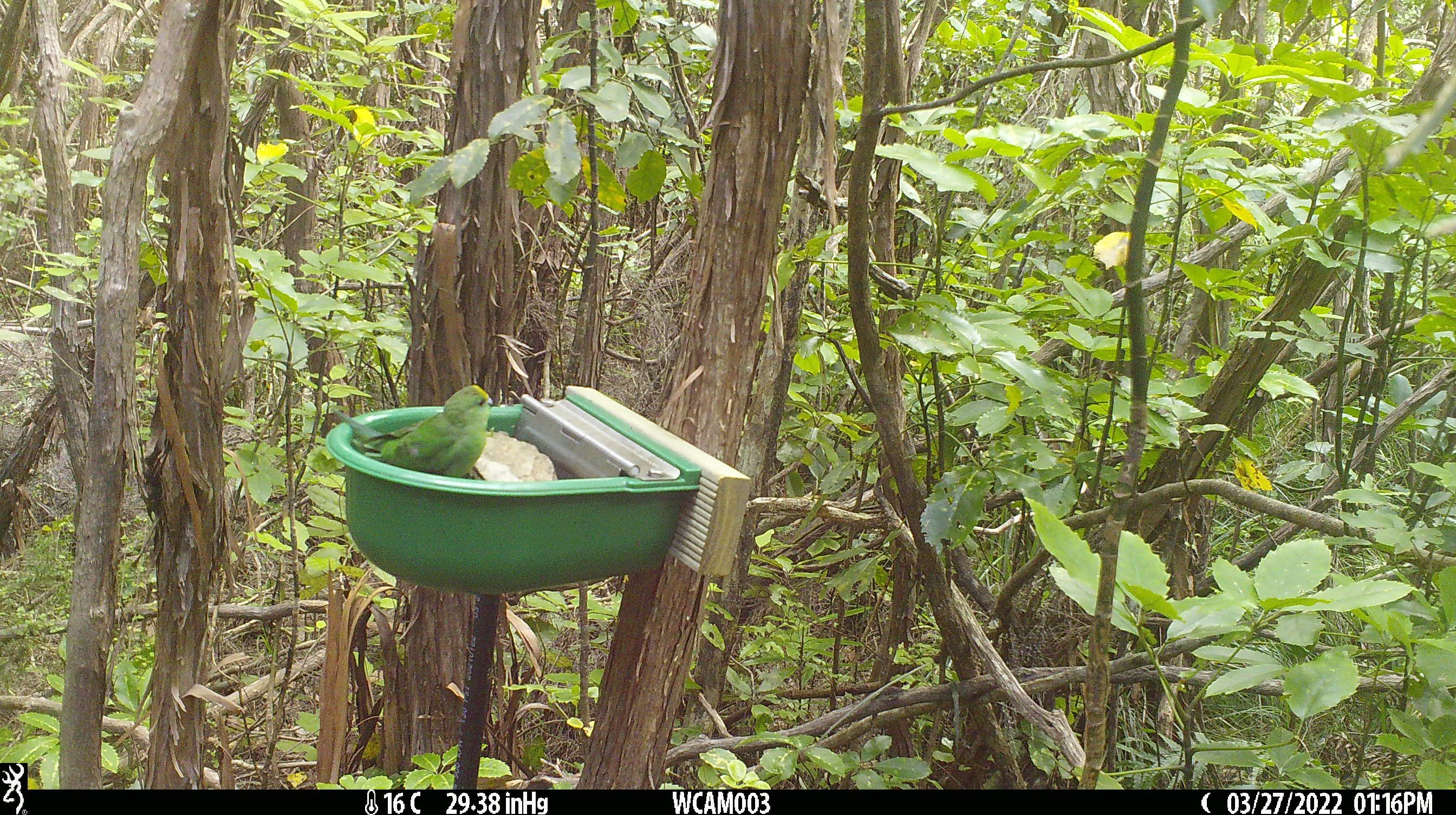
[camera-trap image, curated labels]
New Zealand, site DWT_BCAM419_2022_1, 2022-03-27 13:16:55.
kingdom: Animalia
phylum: Chordata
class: Aves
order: Psittaciformes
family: Psittaculidae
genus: Cyanoramphus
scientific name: Cyanoramphus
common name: parakeet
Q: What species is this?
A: Parakeet (Cyanoramphus).